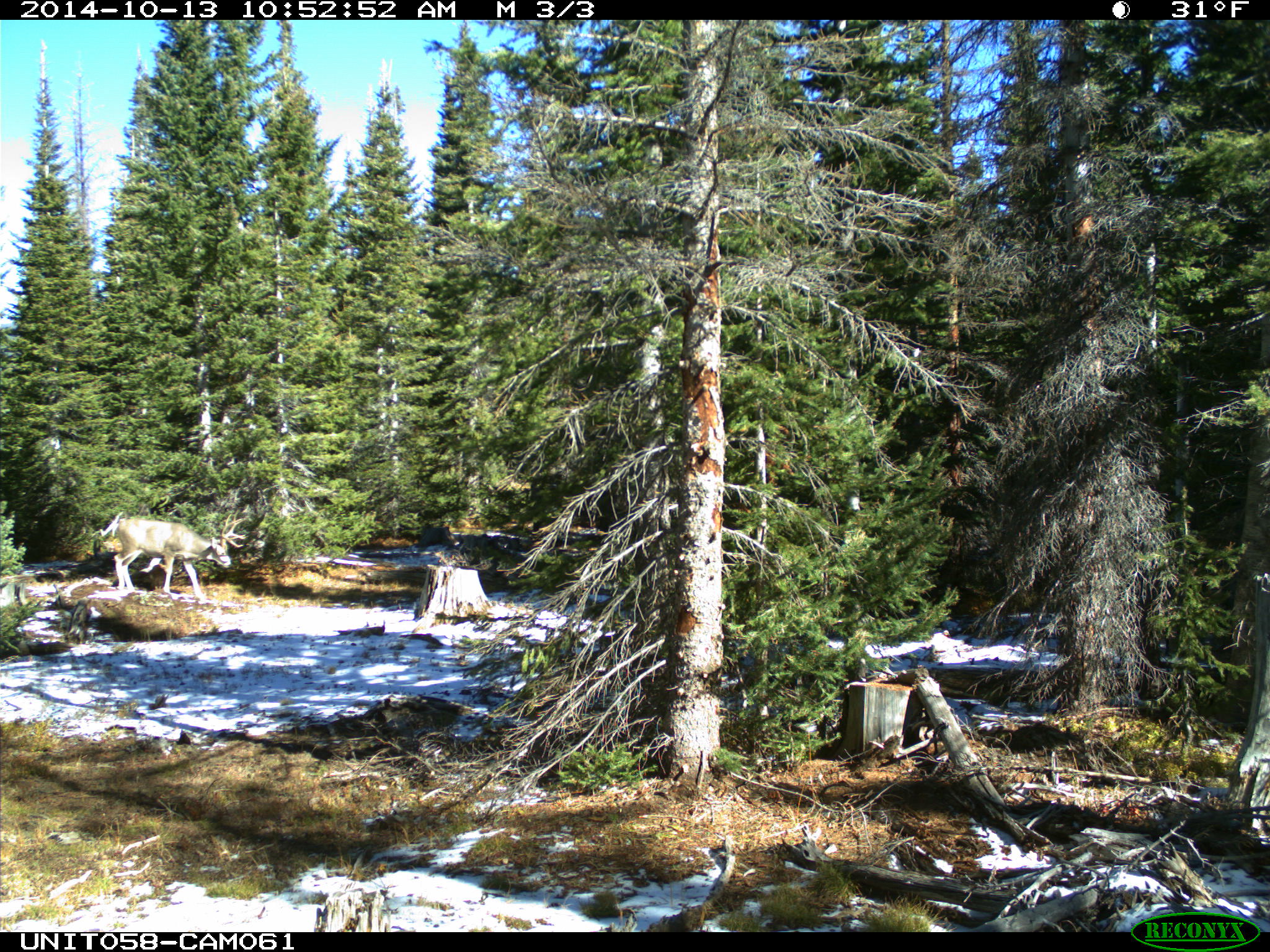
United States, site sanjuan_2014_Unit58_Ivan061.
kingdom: Animalia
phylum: Chordata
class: Mammalia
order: Artiodactyla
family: Cervidae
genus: Odocoileus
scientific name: Odocoileus hemionus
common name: mule deer